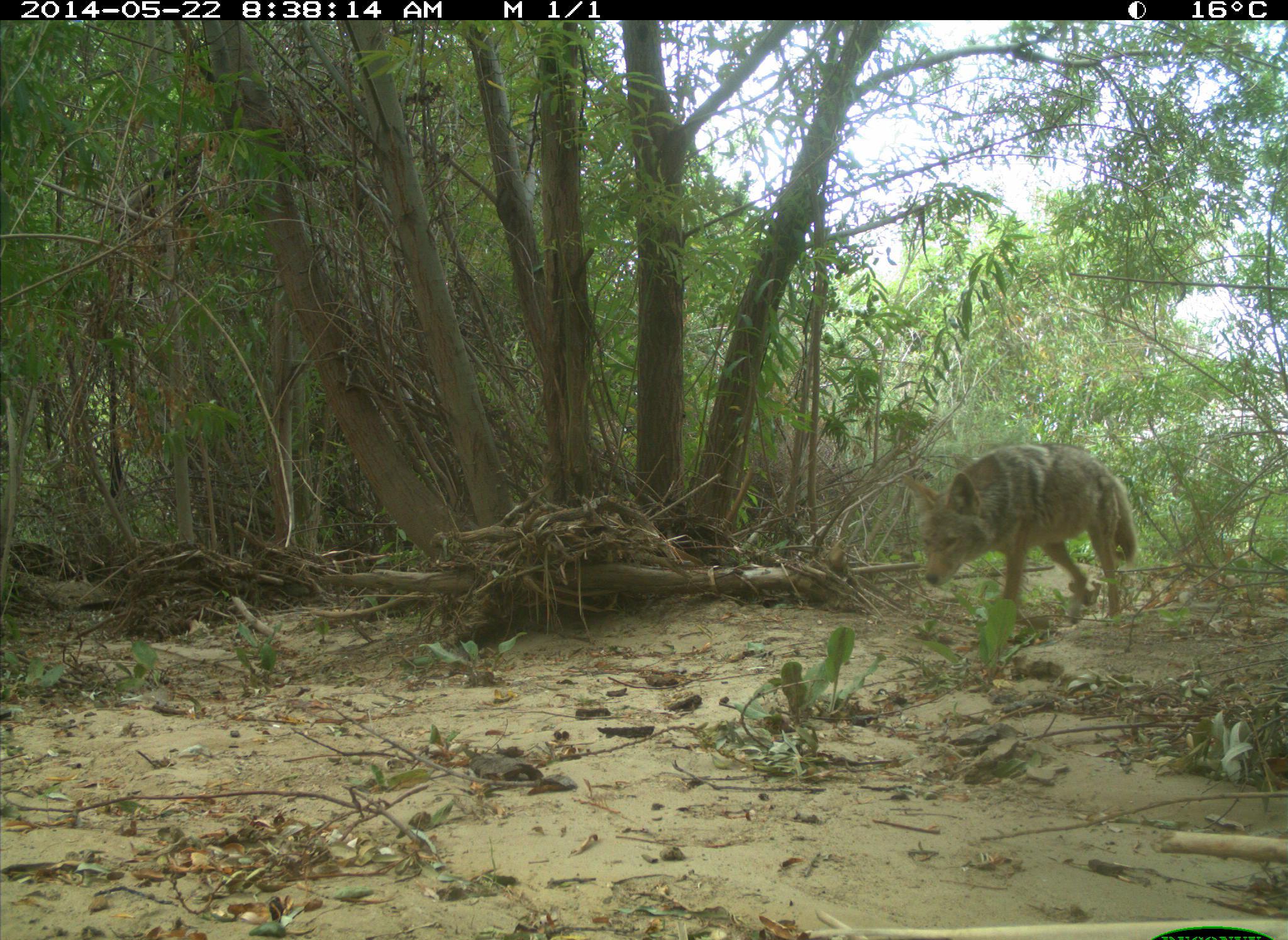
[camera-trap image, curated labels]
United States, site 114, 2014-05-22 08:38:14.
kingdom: Animalia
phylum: Chordata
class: Mammalia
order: Carnivora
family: Canidae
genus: Canis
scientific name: Canis latrans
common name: coyote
Coyote (Canis latrans).